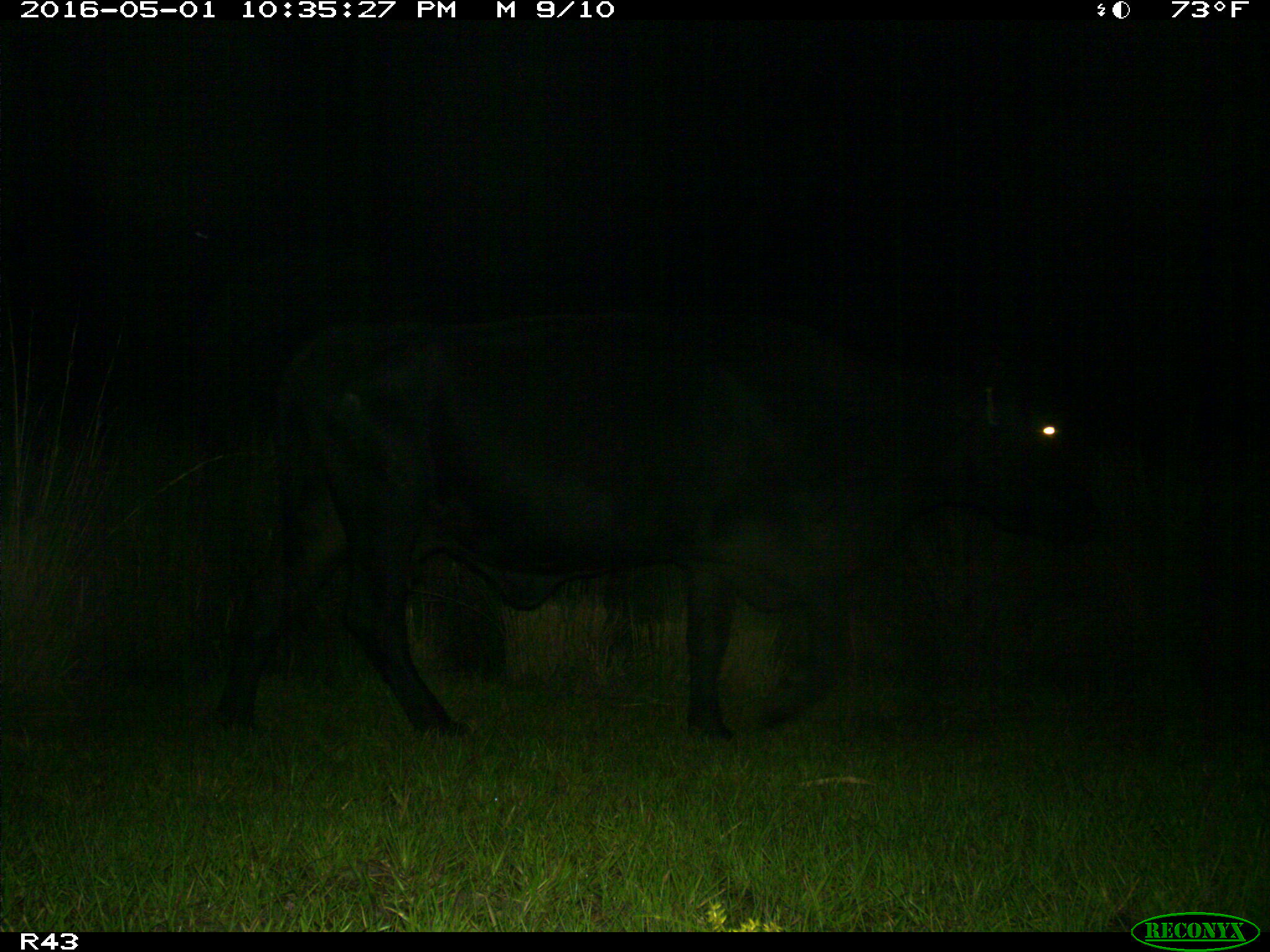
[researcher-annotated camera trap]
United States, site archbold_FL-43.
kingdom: Animalia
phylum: Chordata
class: Mammalia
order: Artiodactyla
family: Bovidae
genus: Bos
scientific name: Bos taurus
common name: domestic cow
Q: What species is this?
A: Bos taurus (domestic cow).